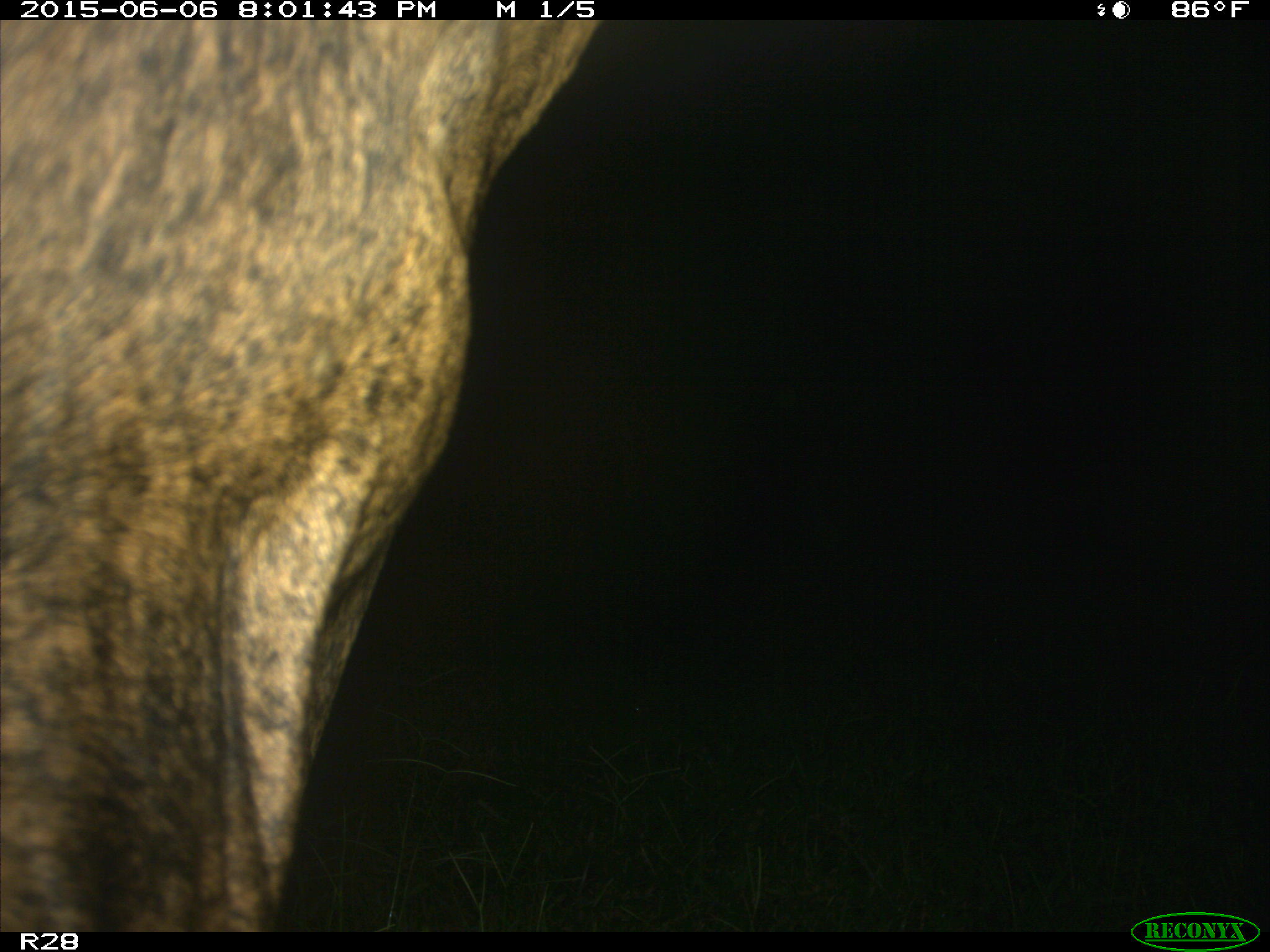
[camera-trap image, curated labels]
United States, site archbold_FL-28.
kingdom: Animalia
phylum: Chordata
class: Mammalia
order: Artiodactyla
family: Bovidae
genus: Bos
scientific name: Bos taurus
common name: domestic cow